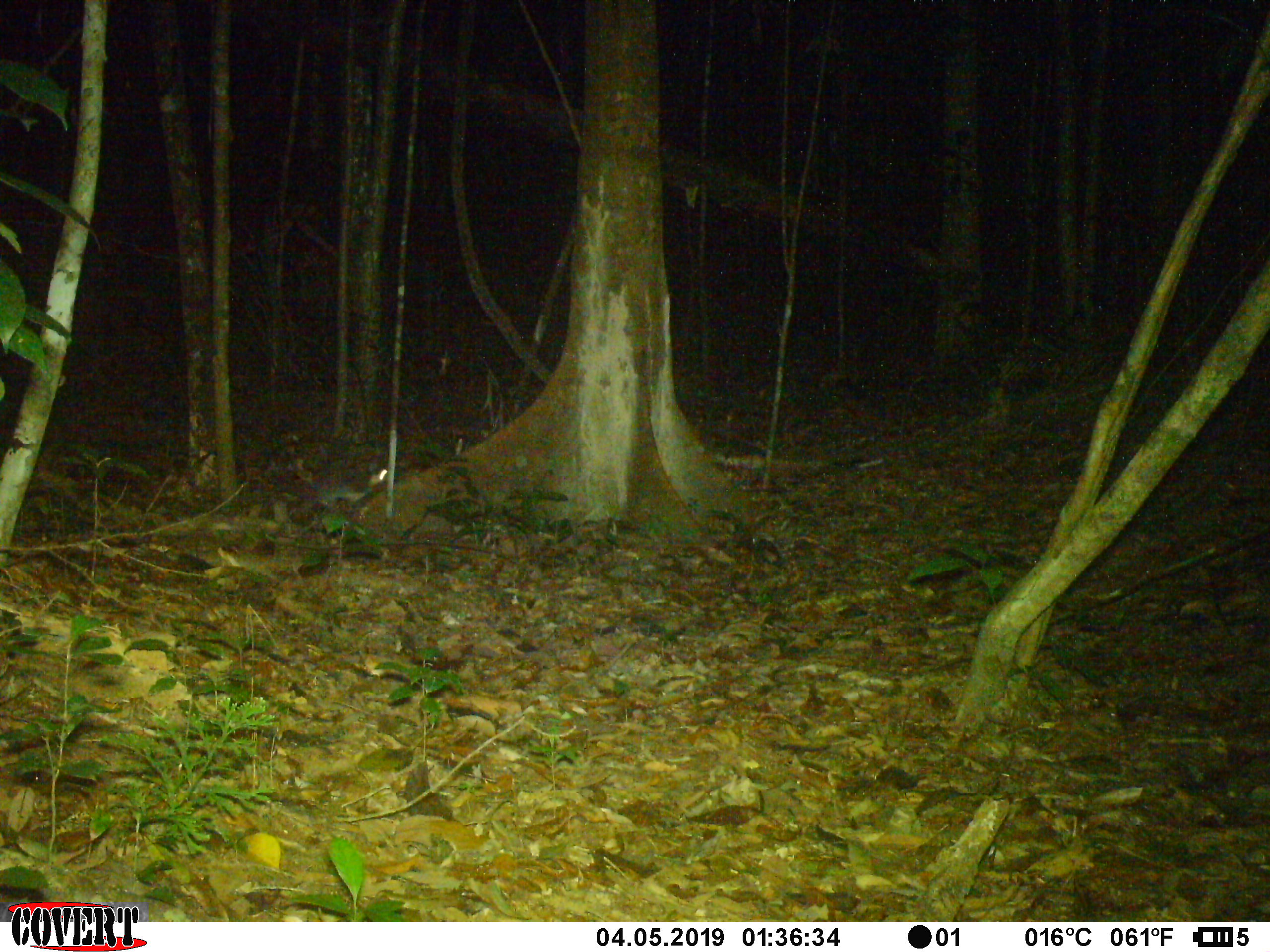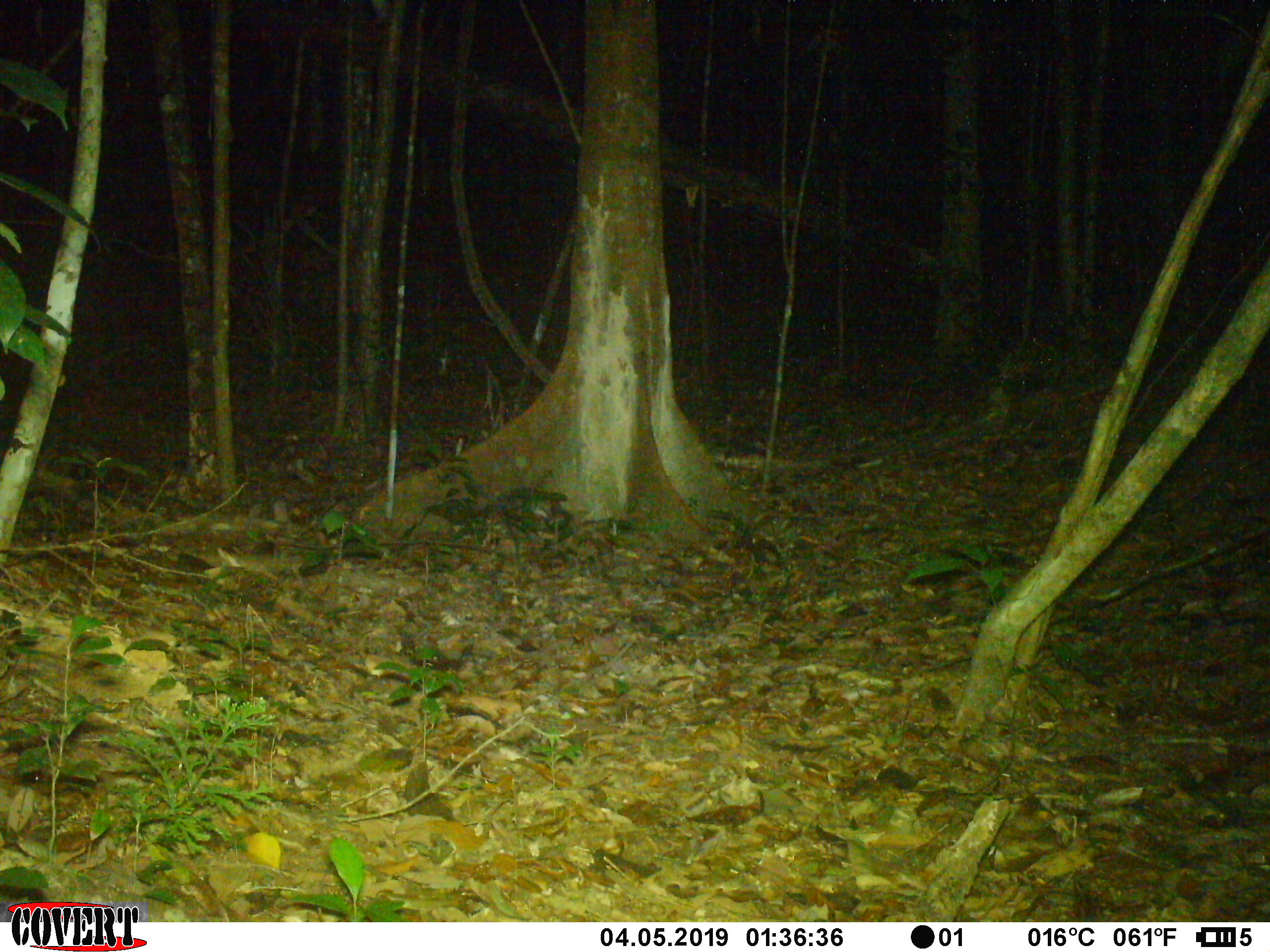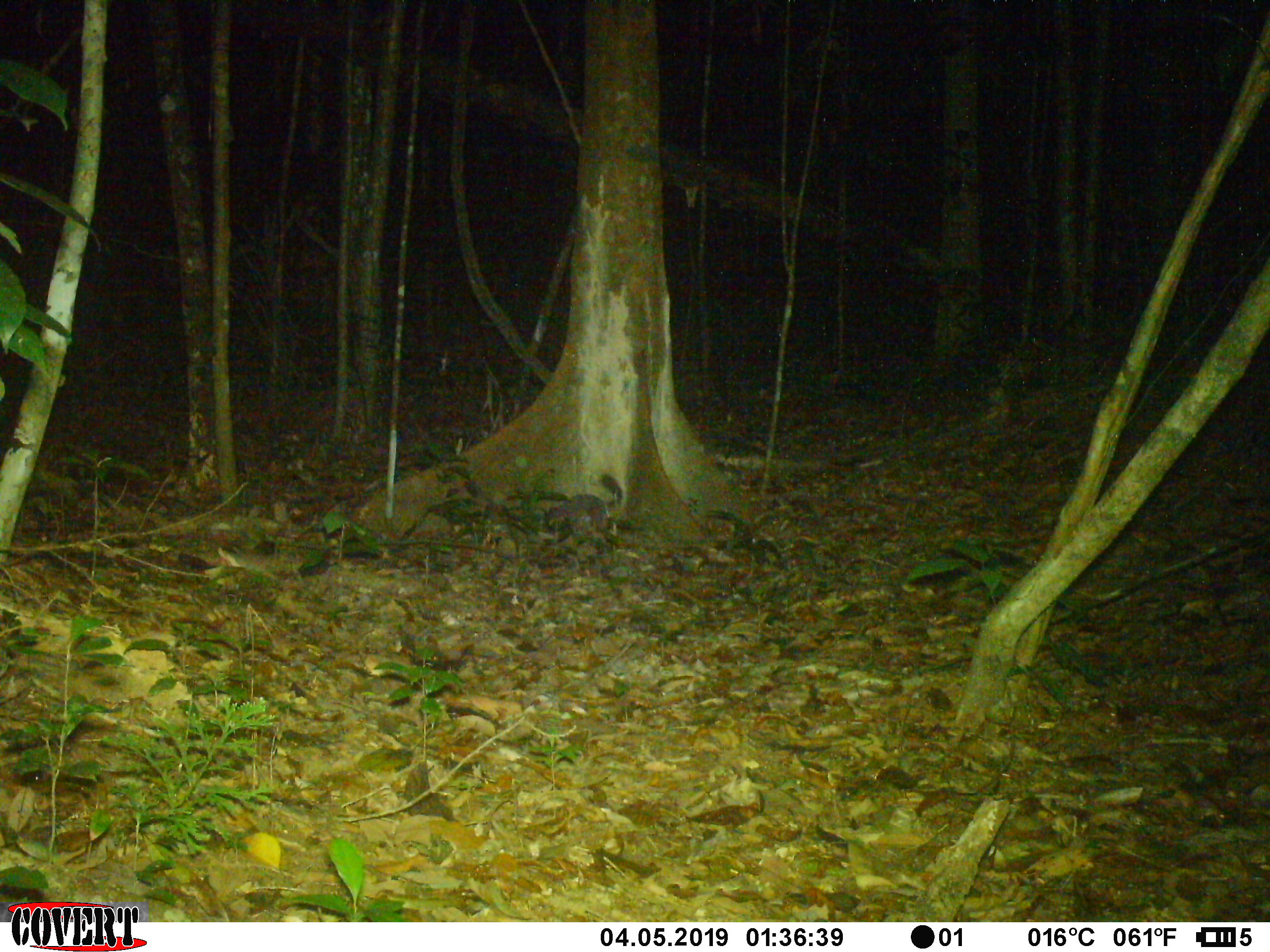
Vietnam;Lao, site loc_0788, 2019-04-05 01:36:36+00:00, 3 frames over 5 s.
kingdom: Animalia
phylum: Chordata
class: Mammalia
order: Carnivora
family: Mustelidae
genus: Melogale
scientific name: Melogale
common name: ferret badger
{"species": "ferret badger (Melogale)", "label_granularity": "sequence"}